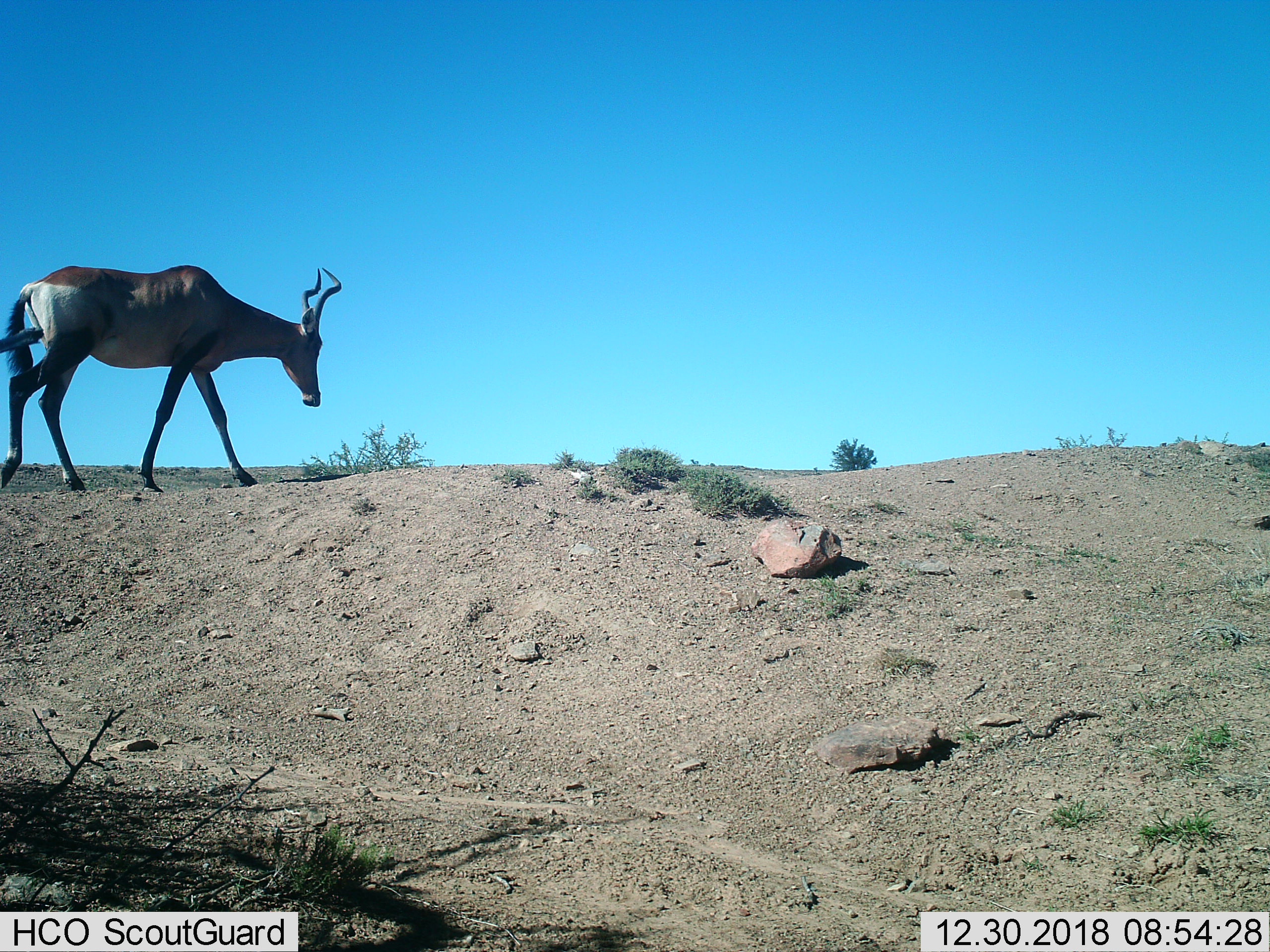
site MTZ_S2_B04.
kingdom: Animalia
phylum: Chordata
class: Mammalia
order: Artiodactyla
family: Bovidae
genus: Alcelaphus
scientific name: Alcelaphus buselaphus caama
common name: red hartebeest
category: hartebeestred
Hartebeestred (red hartebeest) (Alcelaphus buselaphus caama), count 1. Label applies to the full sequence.